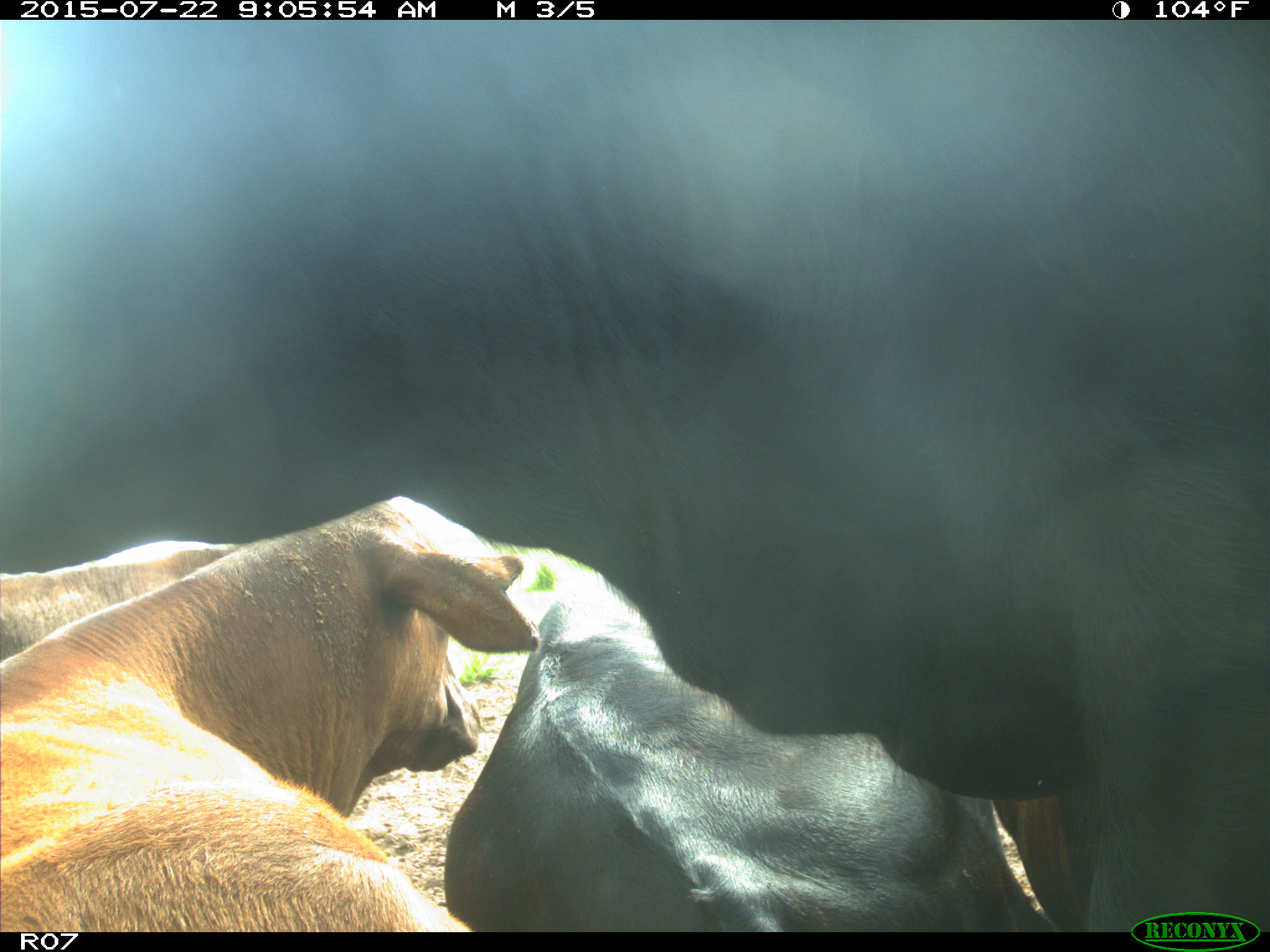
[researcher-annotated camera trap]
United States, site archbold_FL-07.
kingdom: Animalia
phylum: Chordata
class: Mammalia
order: Artiodactyla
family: Bovidae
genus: Bos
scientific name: Bos taurus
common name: domestic cow